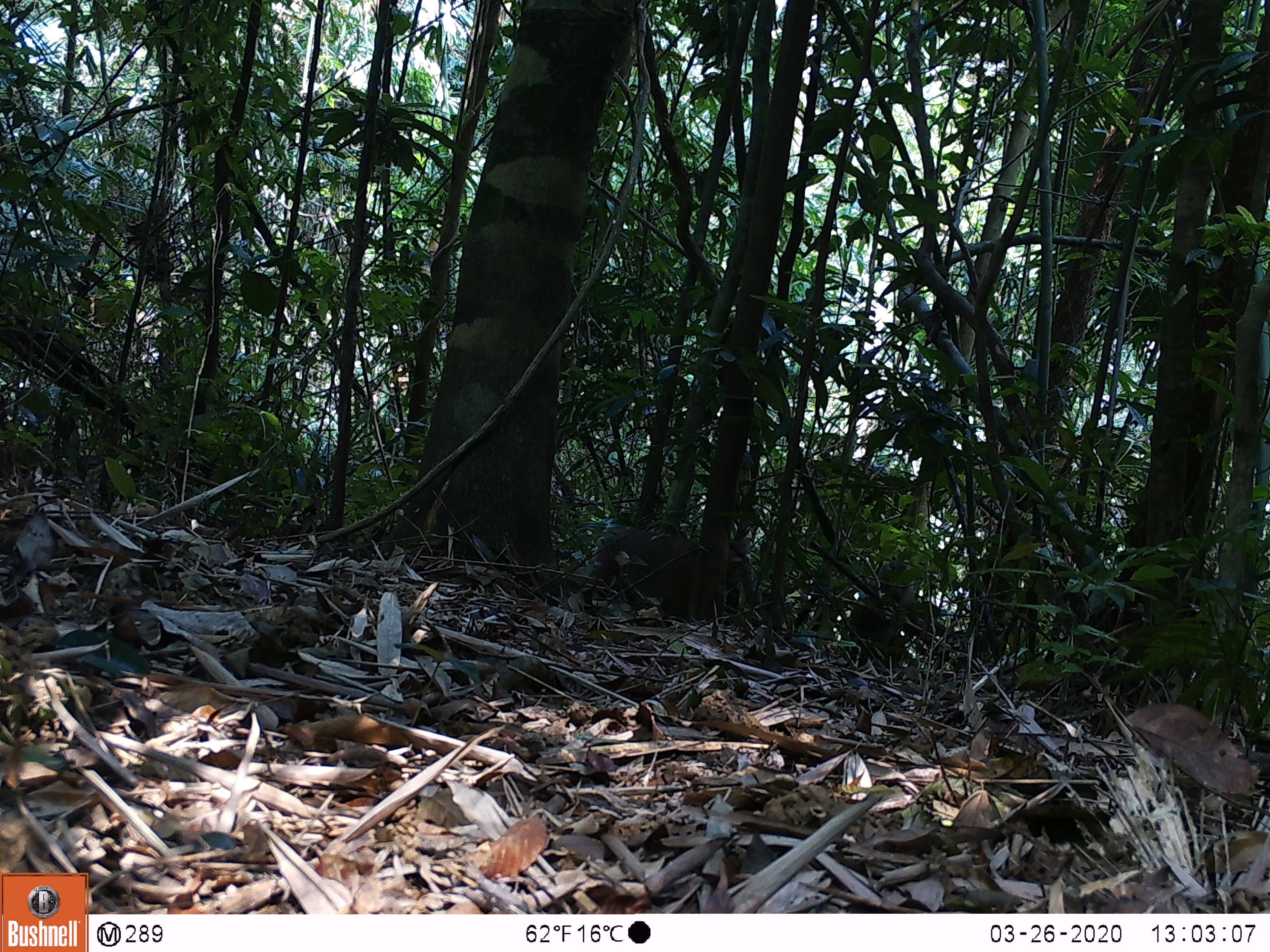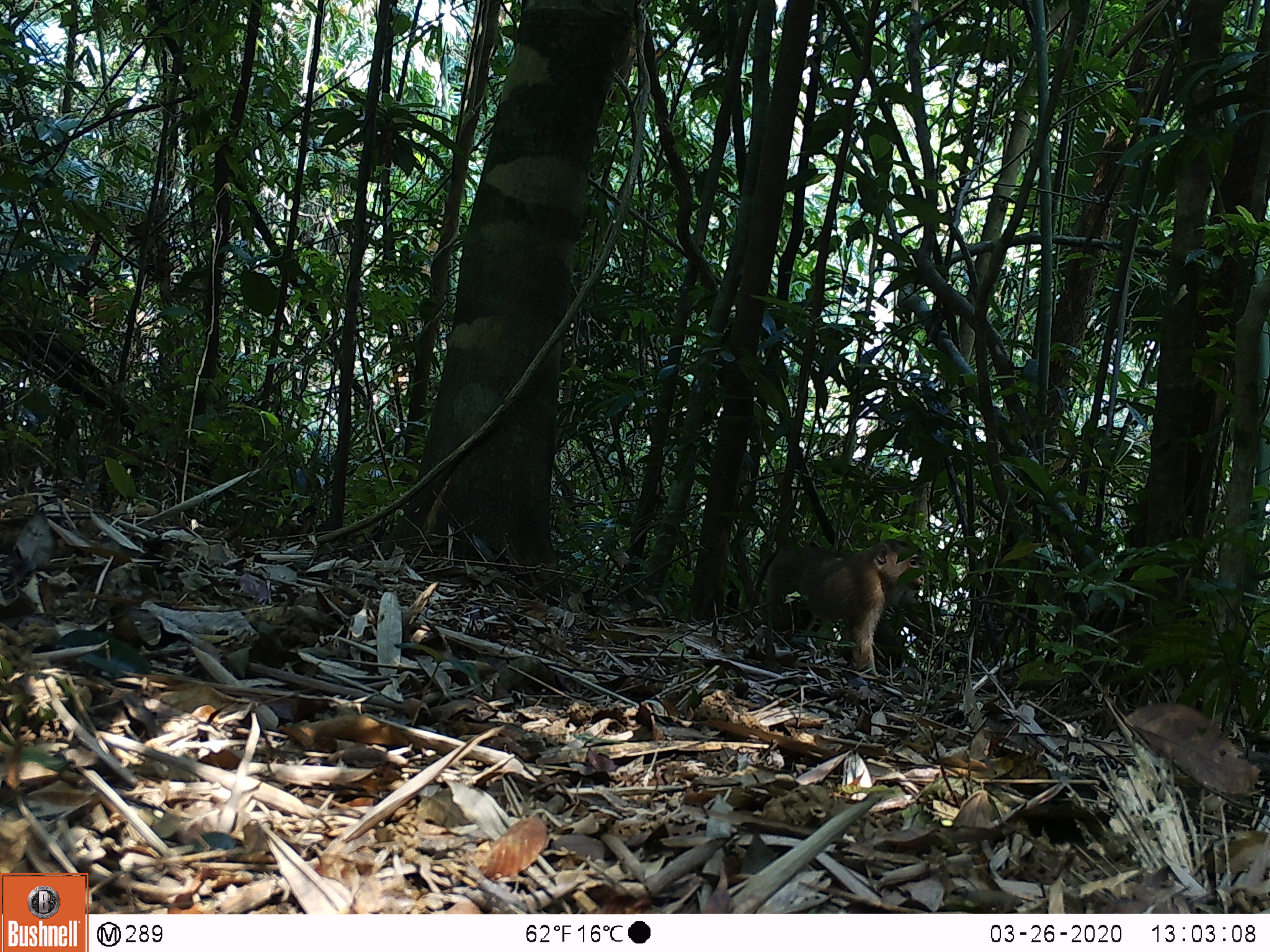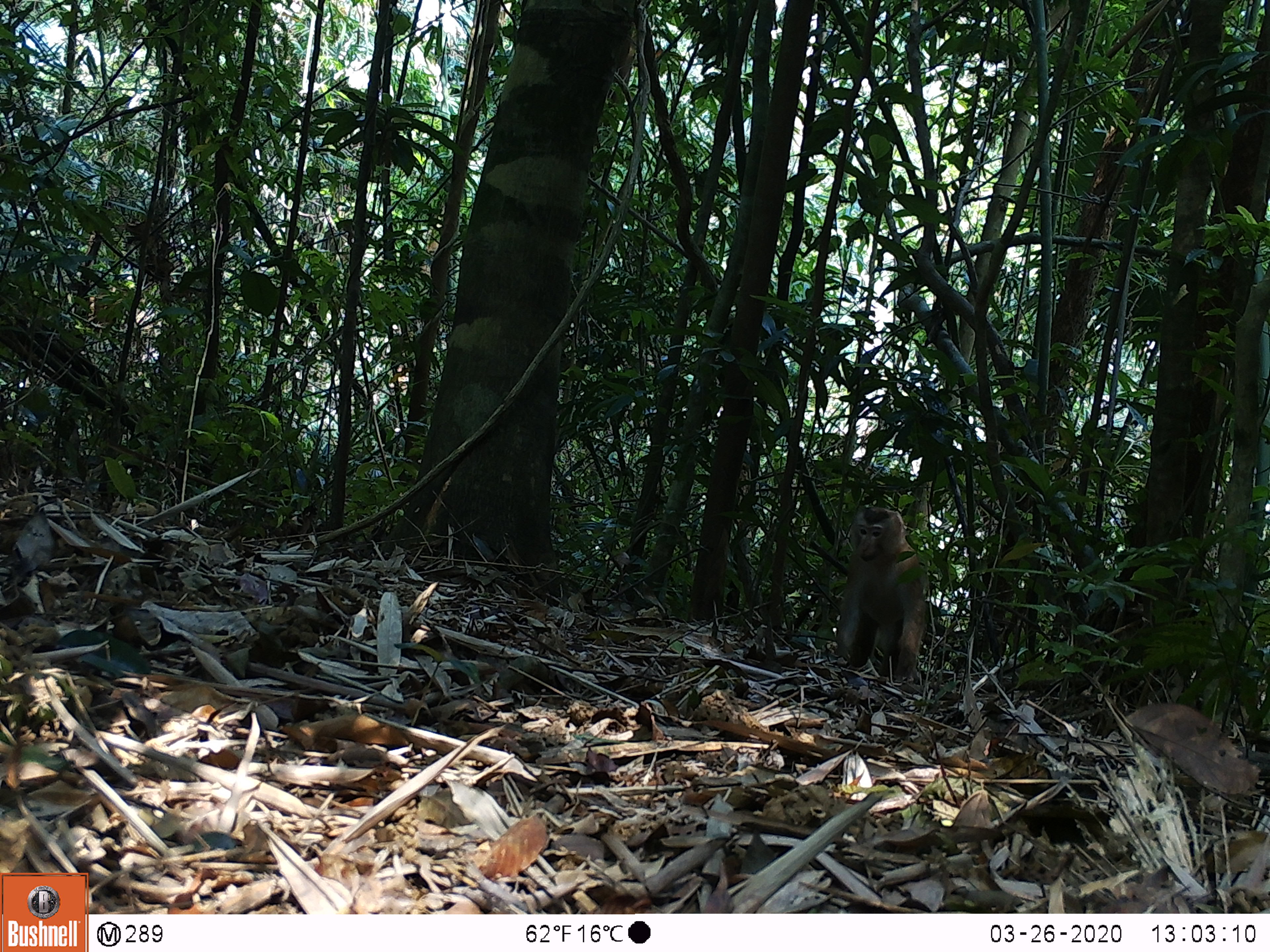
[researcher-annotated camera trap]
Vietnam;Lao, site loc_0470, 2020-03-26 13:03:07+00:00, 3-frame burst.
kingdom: Animalia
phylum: Chordata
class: Mammalia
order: Primates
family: Cercopithecidae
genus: Macaca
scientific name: Macaca nemestrina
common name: pig-tailed macaque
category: pig tailed macaque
Pig tailed macaque (pig-tailed macaque) (Macaca nemestrina). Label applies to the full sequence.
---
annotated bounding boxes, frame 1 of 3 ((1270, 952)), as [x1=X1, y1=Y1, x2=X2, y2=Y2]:
pig tailed macaque: [x1=587, y1=526, x2=745, y2=620]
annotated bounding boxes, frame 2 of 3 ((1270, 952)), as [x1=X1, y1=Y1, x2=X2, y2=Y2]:
pig tailed macaque: [x1=764, y1=538, x2=926, y2=676]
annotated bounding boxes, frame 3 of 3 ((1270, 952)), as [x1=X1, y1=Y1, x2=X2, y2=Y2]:
pig tailed macaque: [x1=834, y1=505, x2=926, y2=682]